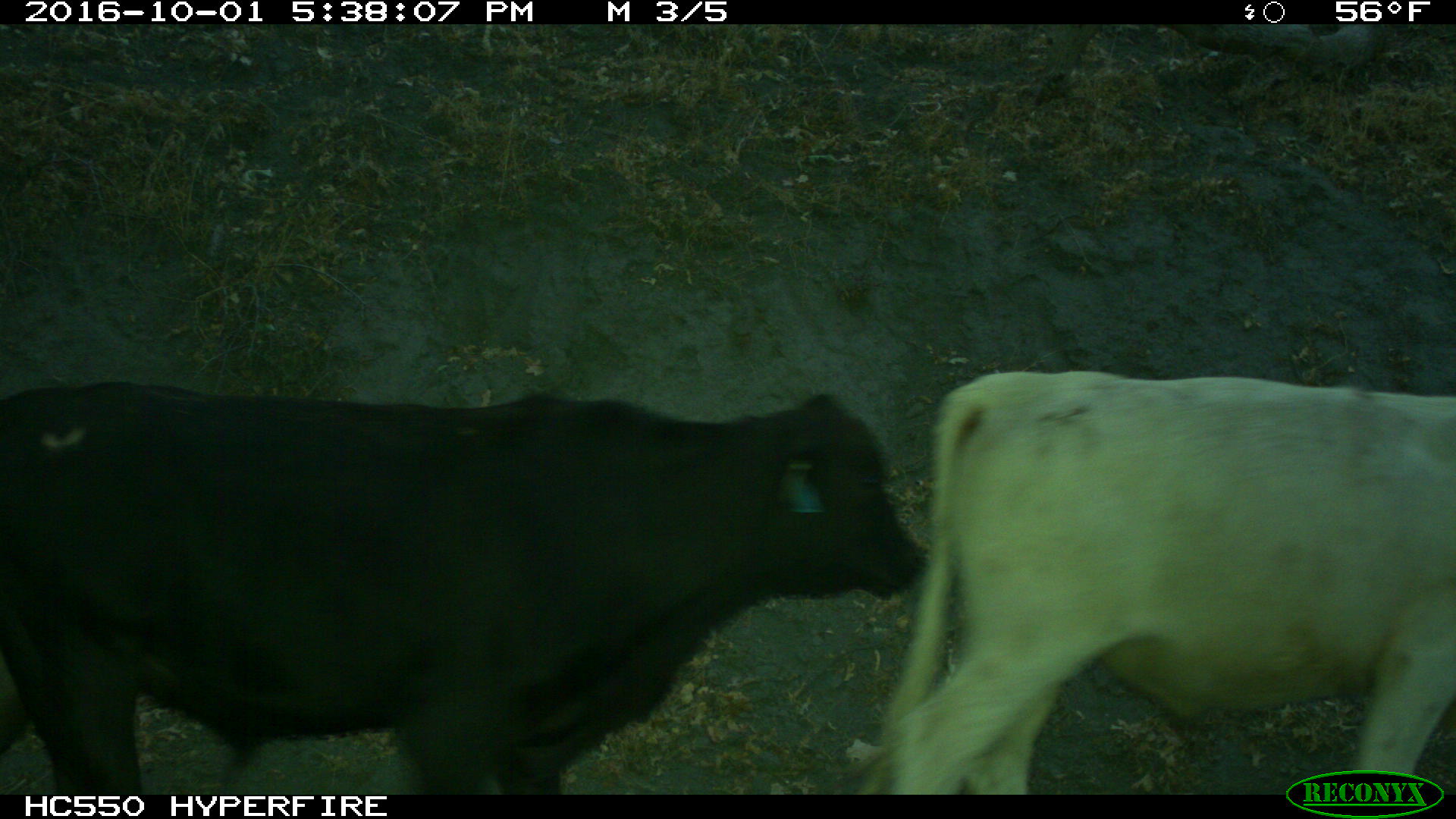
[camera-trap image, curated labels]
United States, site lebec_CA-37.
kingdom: Animalia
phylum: Chordata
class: Mammalia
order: Artiodactyla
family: Bovidae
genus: Bos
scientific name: Bos taurus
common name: domestic cow